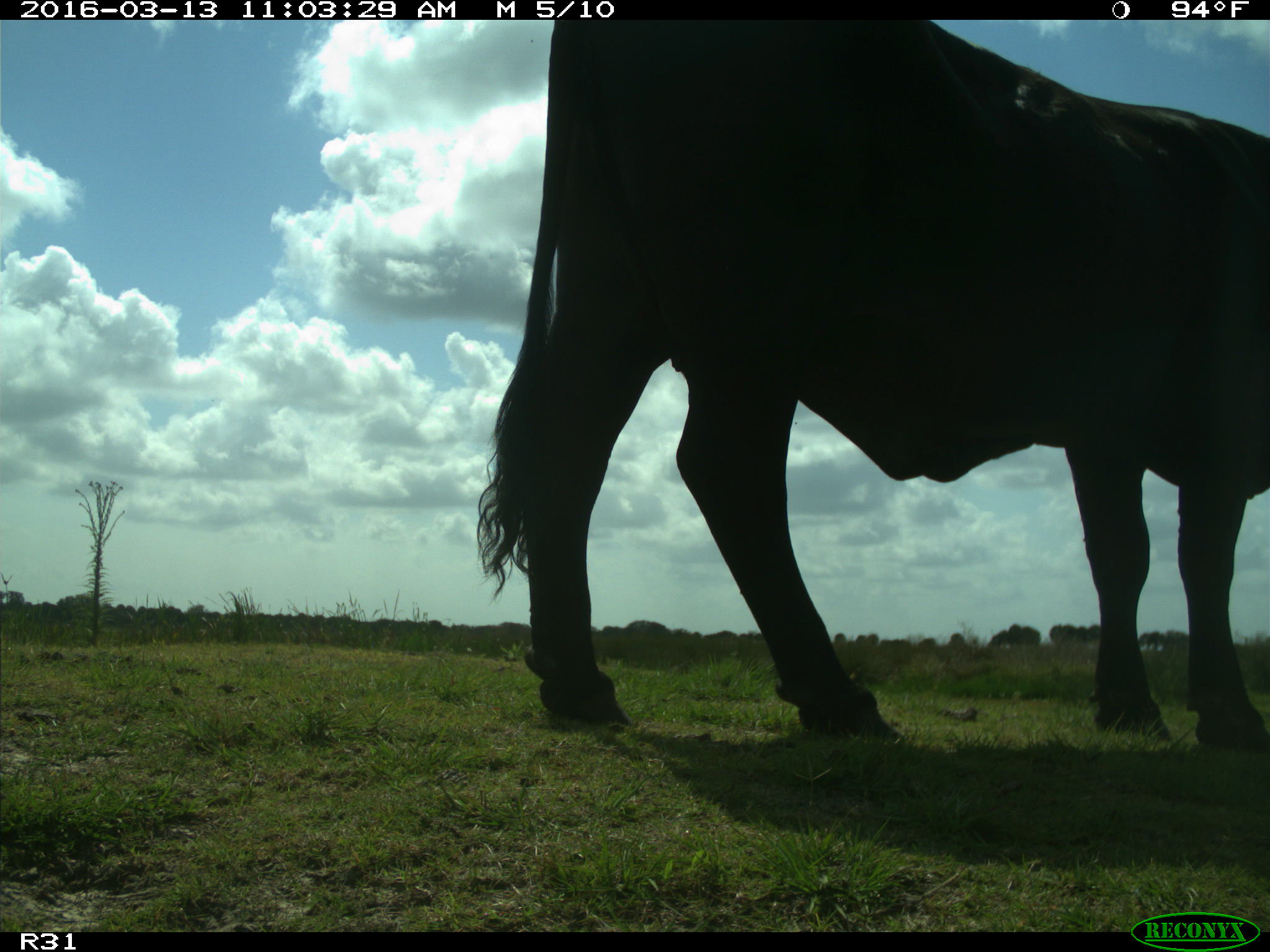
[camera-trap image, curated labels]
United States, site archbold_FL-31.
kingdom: Animalia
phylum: Chordata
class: Mammalia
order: Artiodactyla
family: Bovidae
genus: Bos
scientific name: Bos taurus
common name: domestic cow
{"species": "Bos taurus (domestic cow)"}